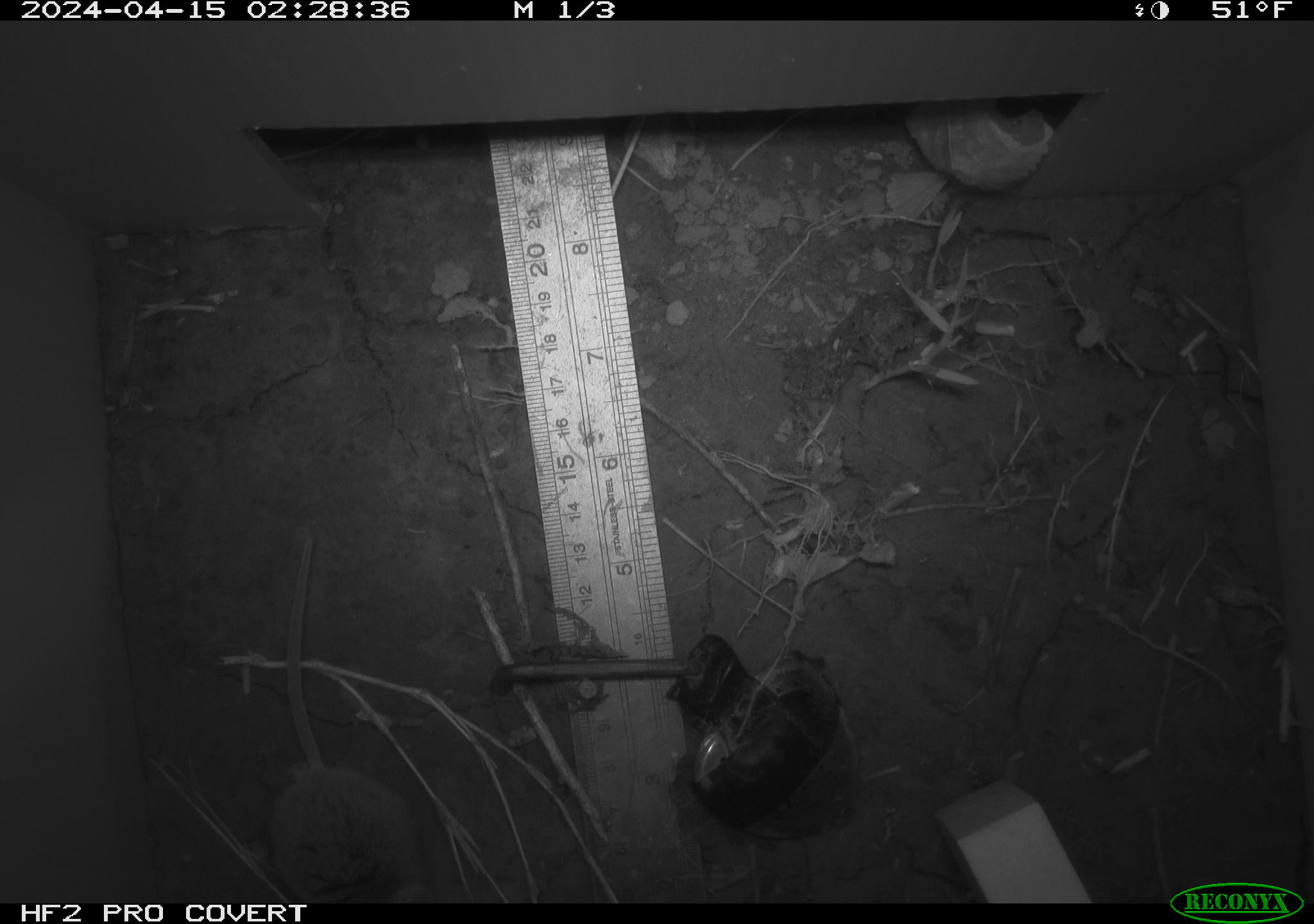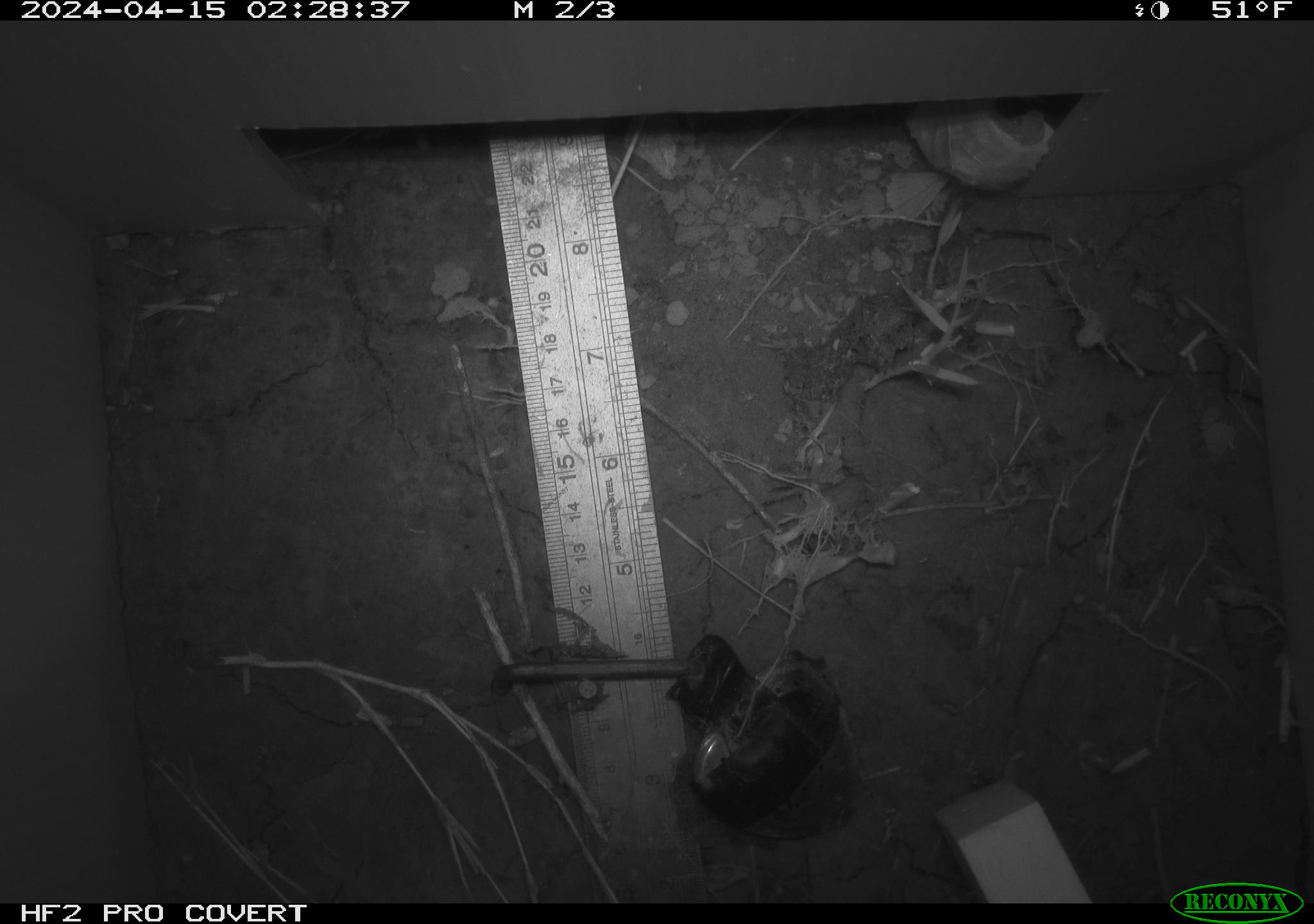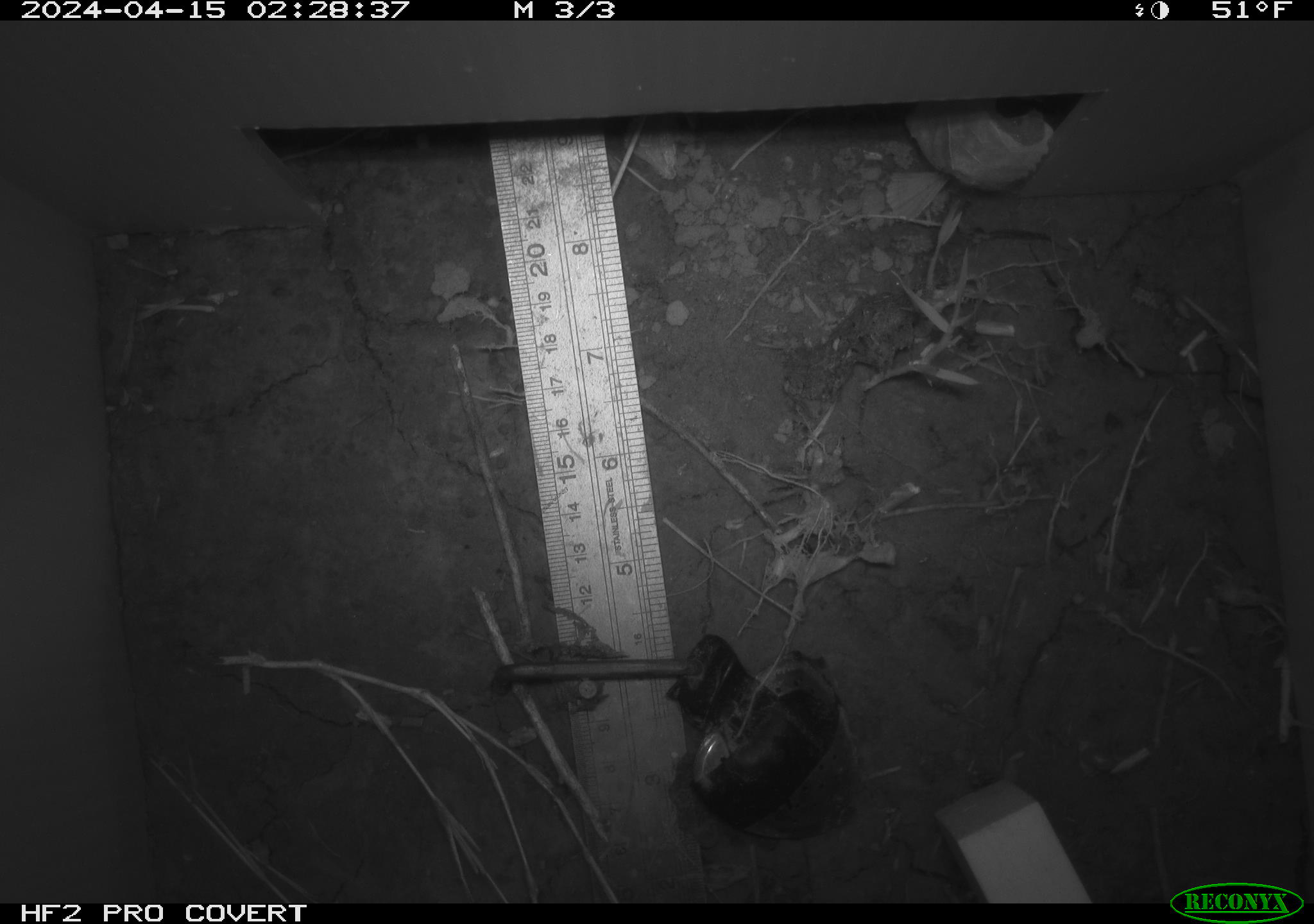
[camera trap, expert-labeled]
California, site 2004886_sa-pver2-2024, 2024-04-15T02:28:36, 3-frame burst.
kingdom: Animalia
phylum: Chordata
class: Mammalia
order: Rodentia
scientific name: Rodentia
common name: mouse species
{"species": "mouse species (Rodentia)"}